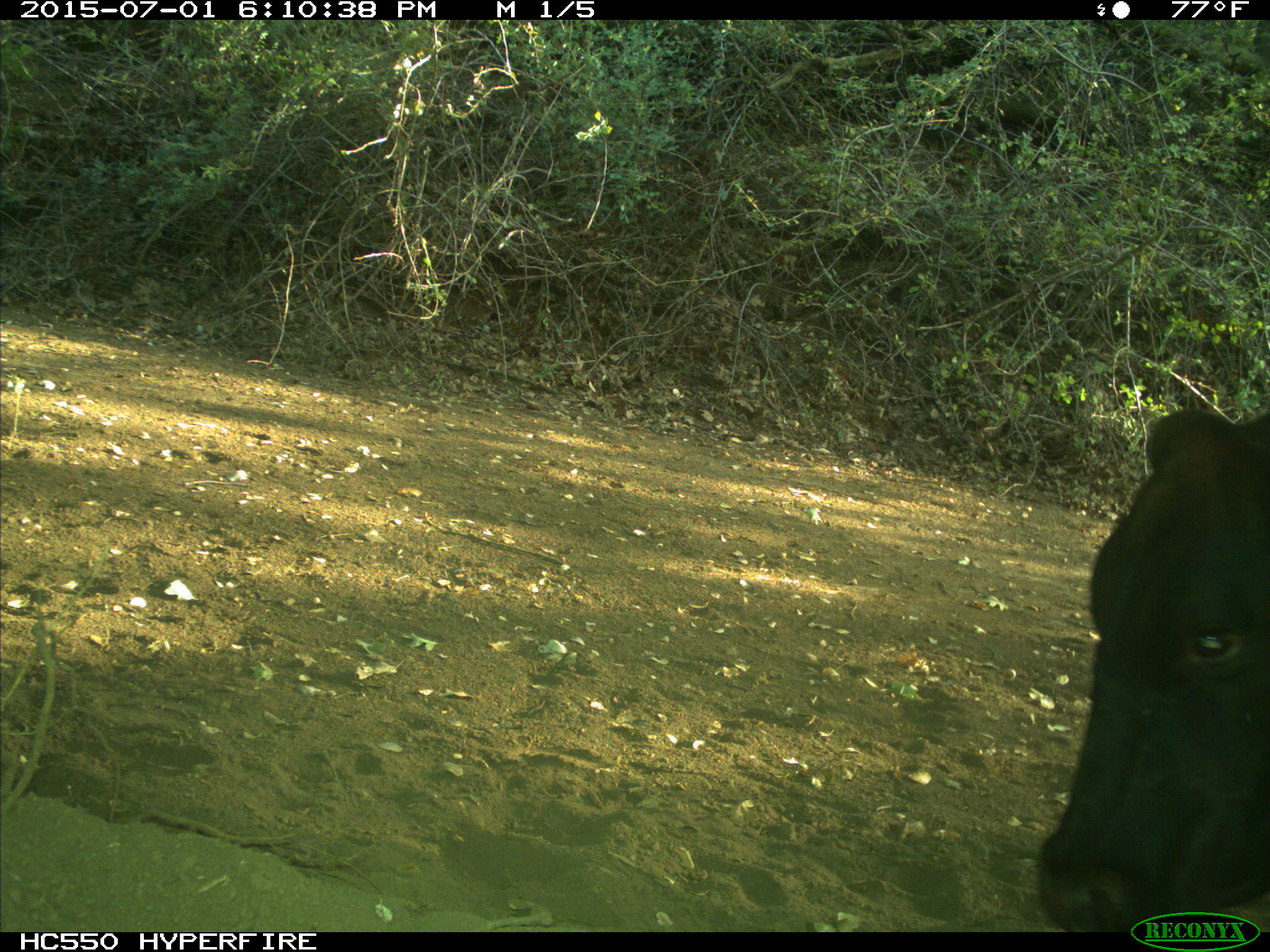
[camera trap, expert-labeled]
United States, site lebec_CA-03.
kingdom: Animalia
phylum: Chordata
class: Mammalia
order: Artiodactyla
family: Bovidae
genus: Bos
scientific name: Bos taurus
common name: domestic cow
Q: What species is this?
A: Bos taurus (domestic cow).